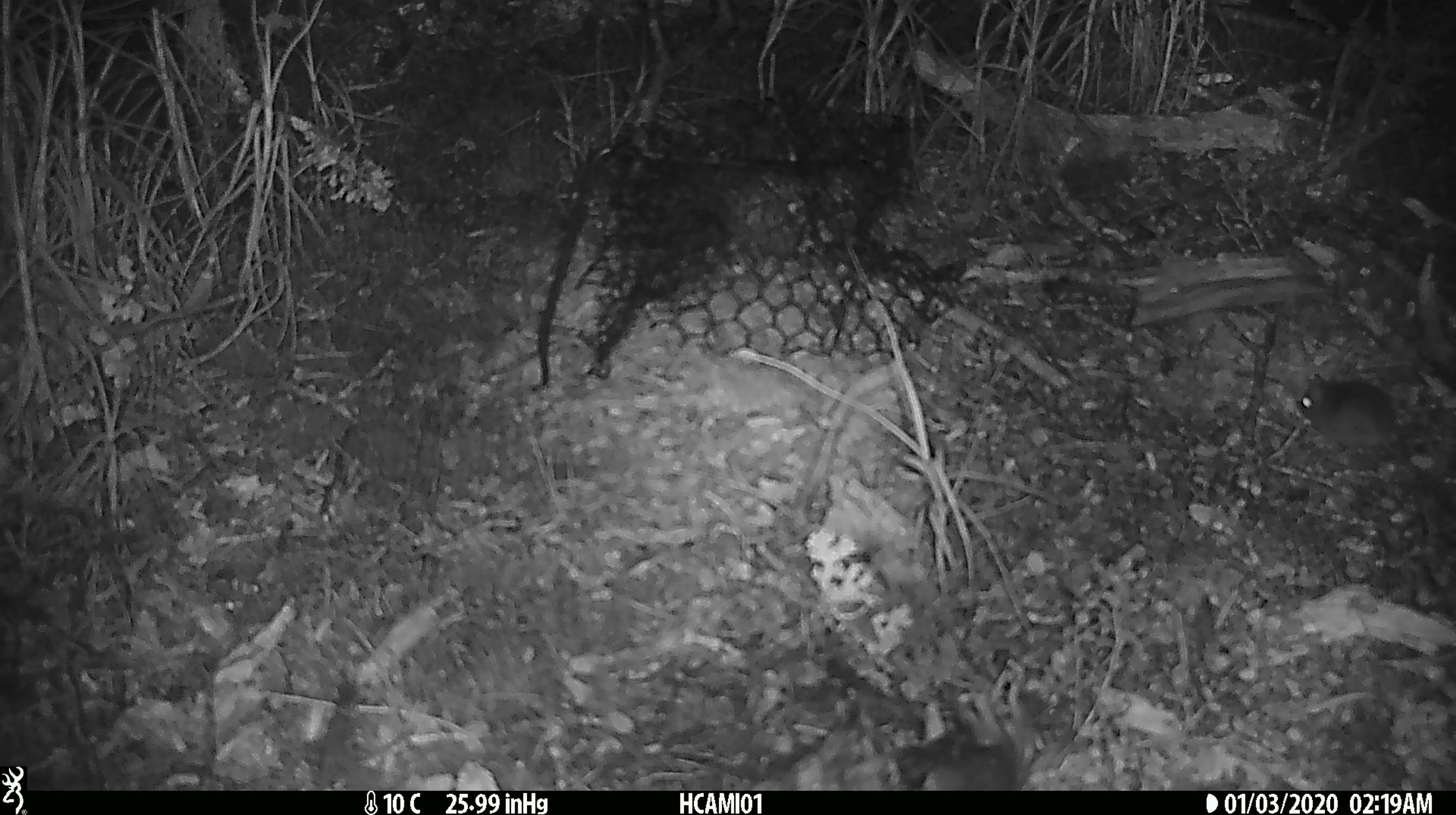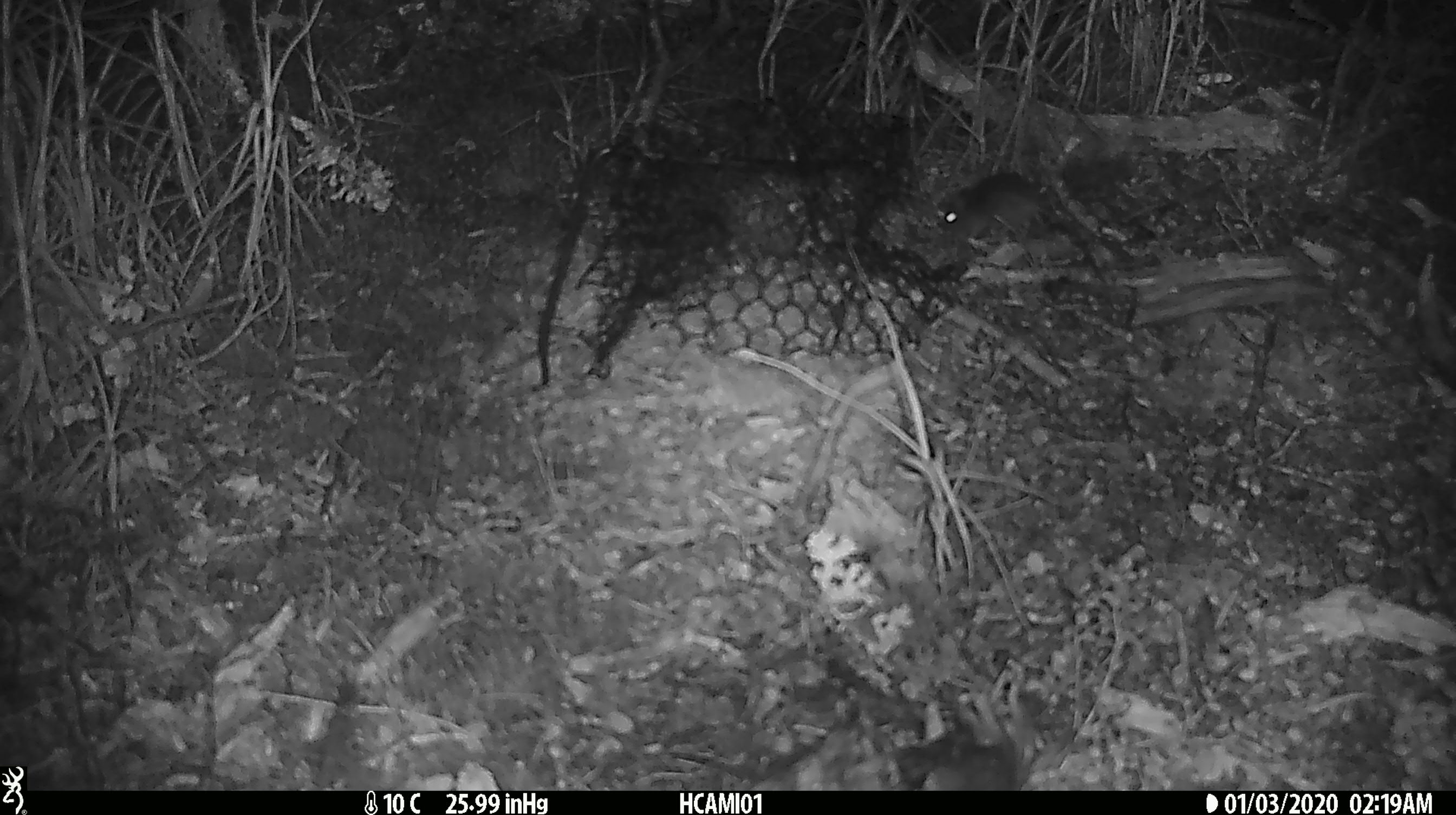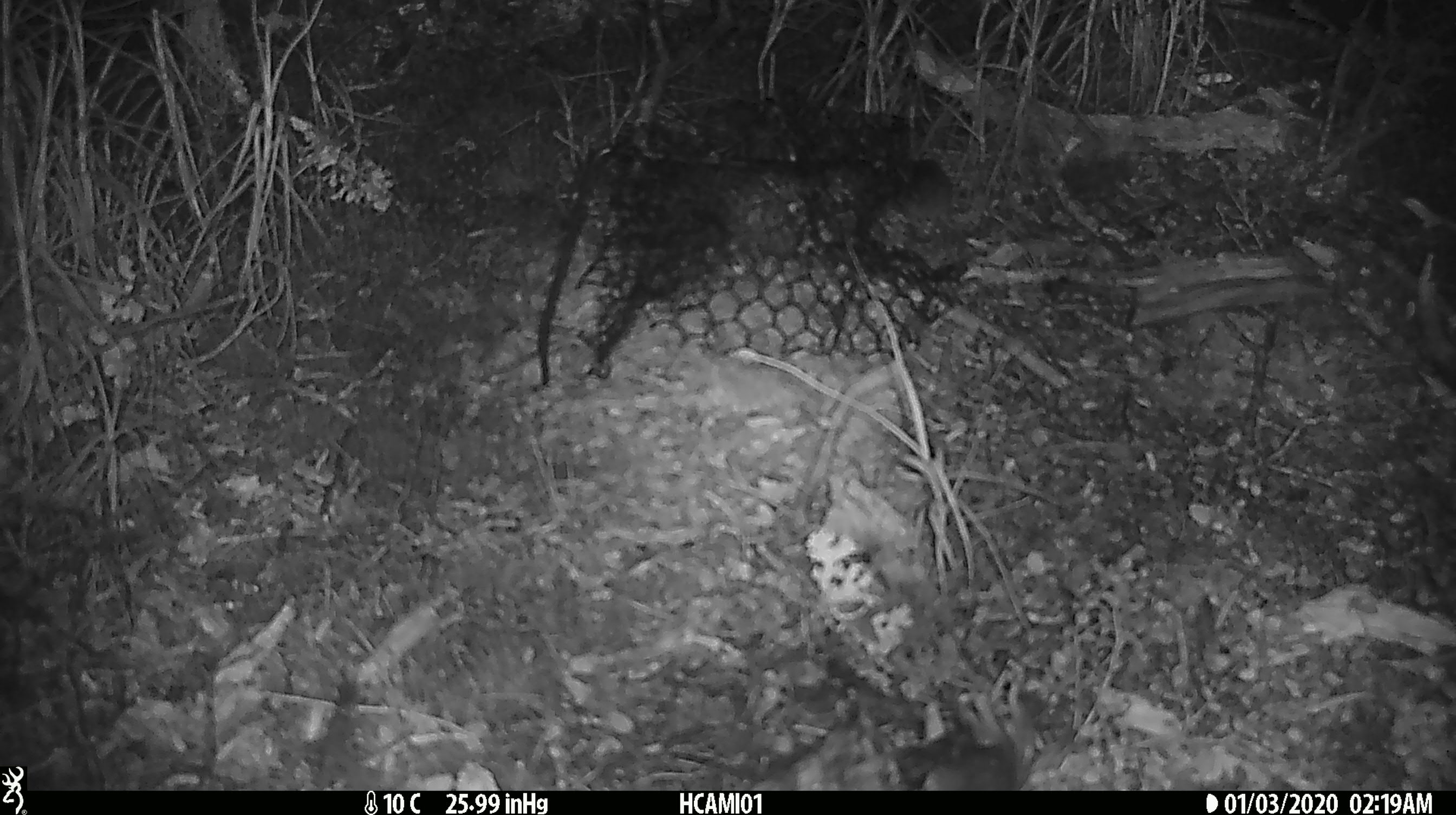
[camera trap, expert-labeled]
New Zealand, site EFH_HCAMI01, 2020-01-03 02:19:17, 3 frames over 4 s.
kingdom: Animalia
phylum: Chordata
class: Mammalia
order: Rodentia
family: Muridae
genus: Mus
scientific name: Mus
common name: mouse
Mouse (Mus).